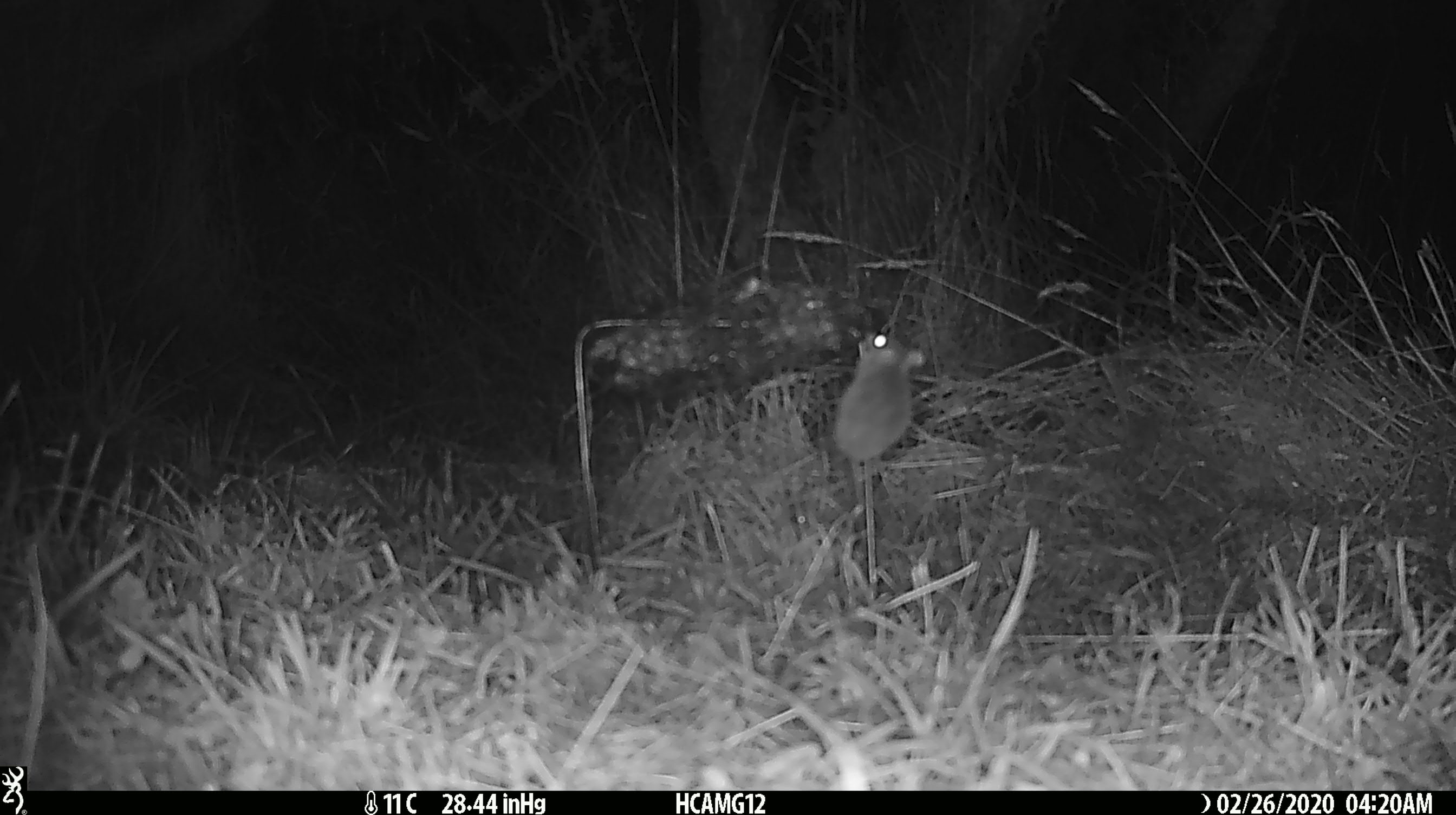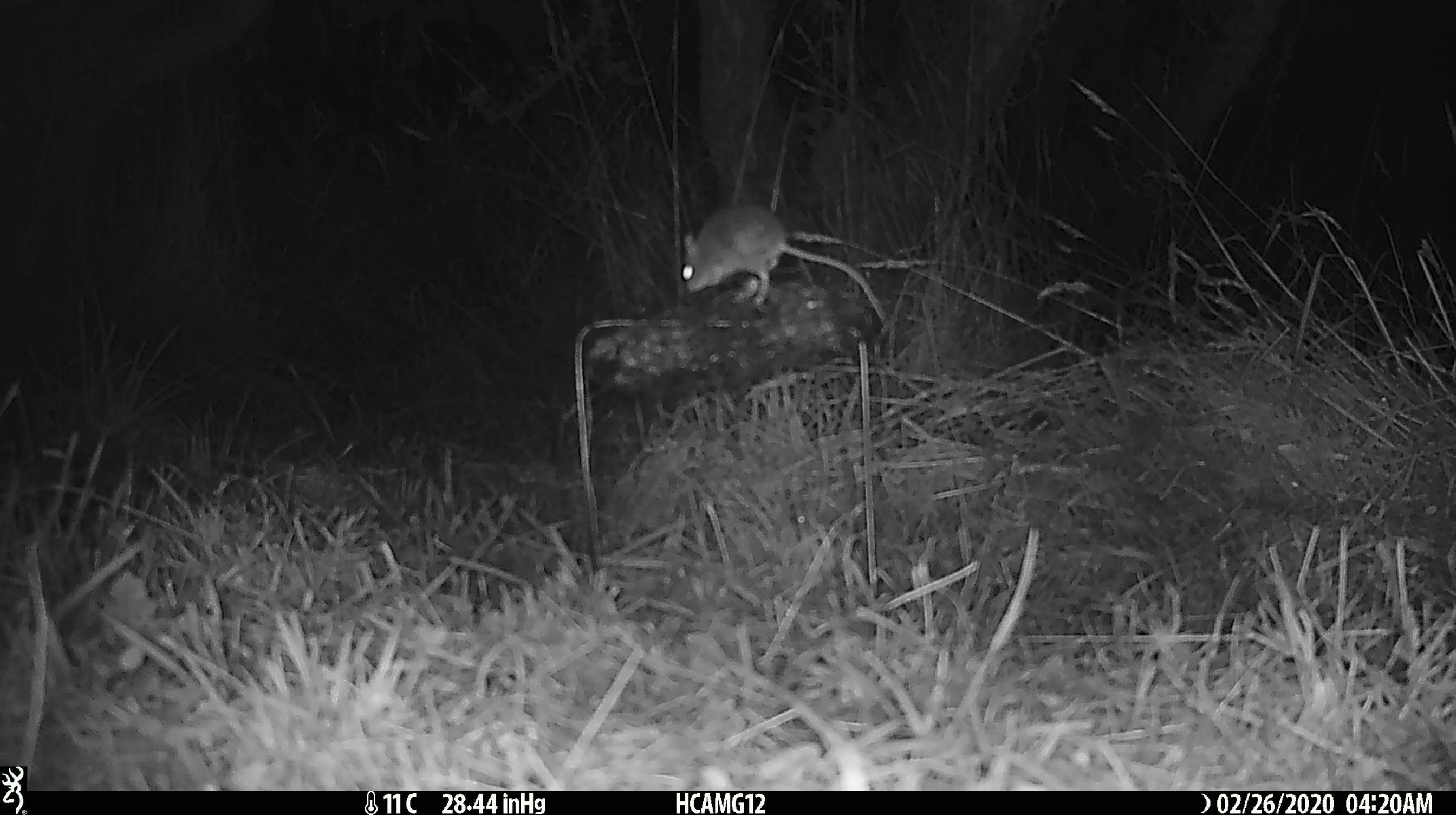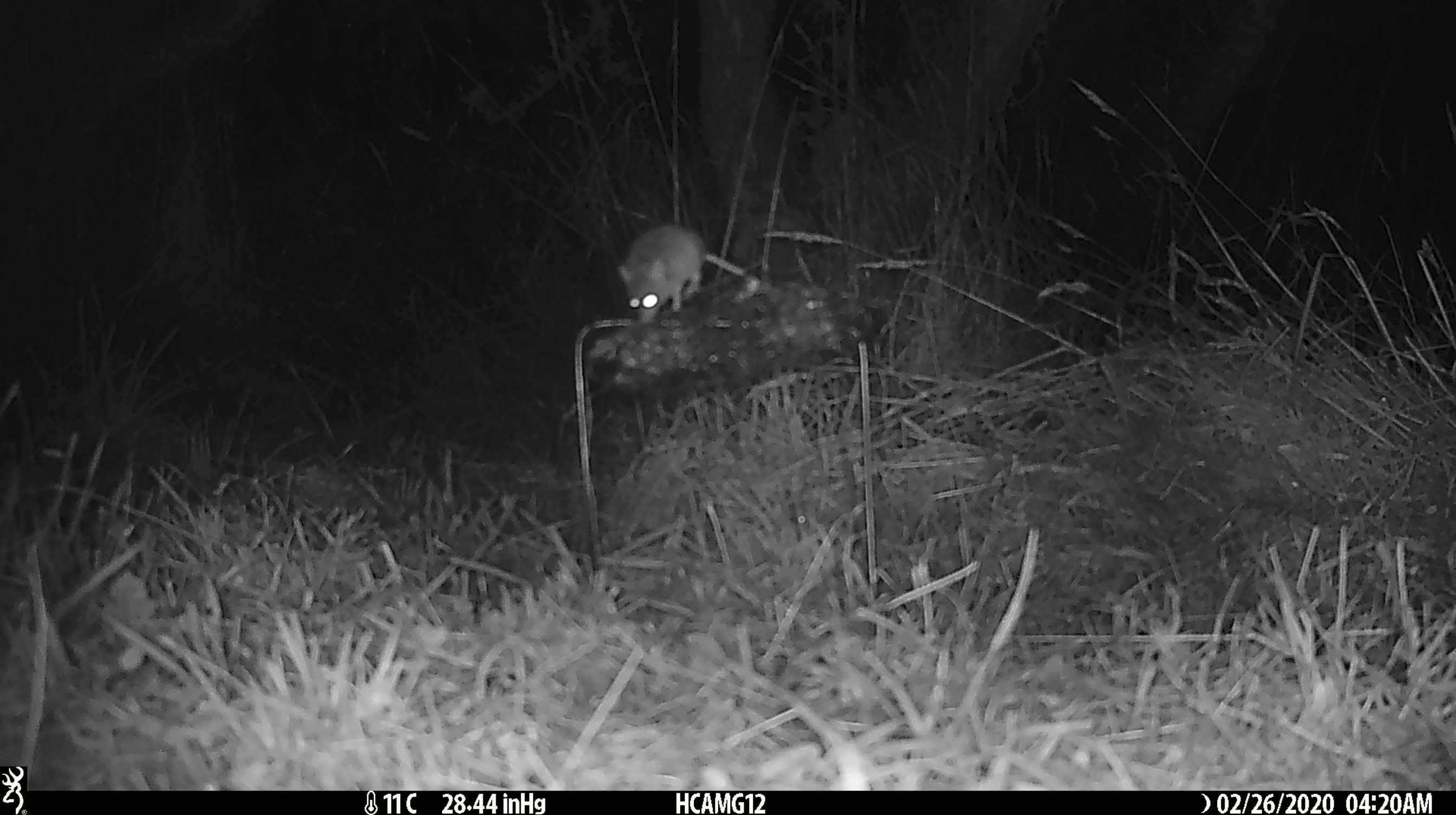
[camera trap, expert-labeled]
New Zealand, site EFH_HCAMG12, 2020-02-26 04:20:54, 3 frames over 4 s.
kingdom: Animalia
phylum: Chordata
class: Mammalia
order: Rodentia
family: Muridae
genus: Mus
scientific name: Mus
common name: mouse